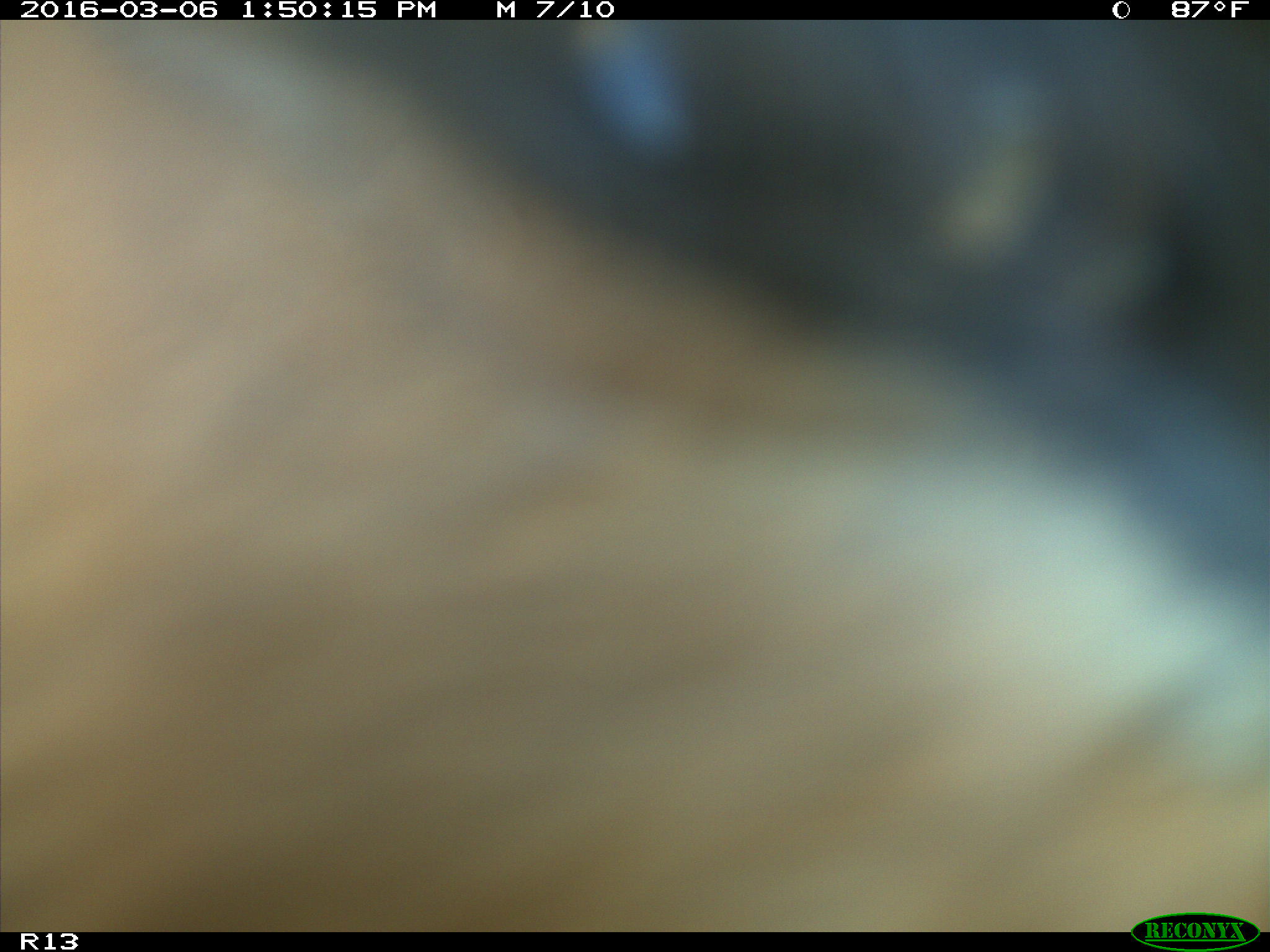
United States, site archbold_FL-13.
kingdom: Animalia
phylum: Chordata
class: Mammalia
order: Artiodactyla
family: Bovidae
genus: Bos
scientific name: Bos taurus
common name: domestic cow